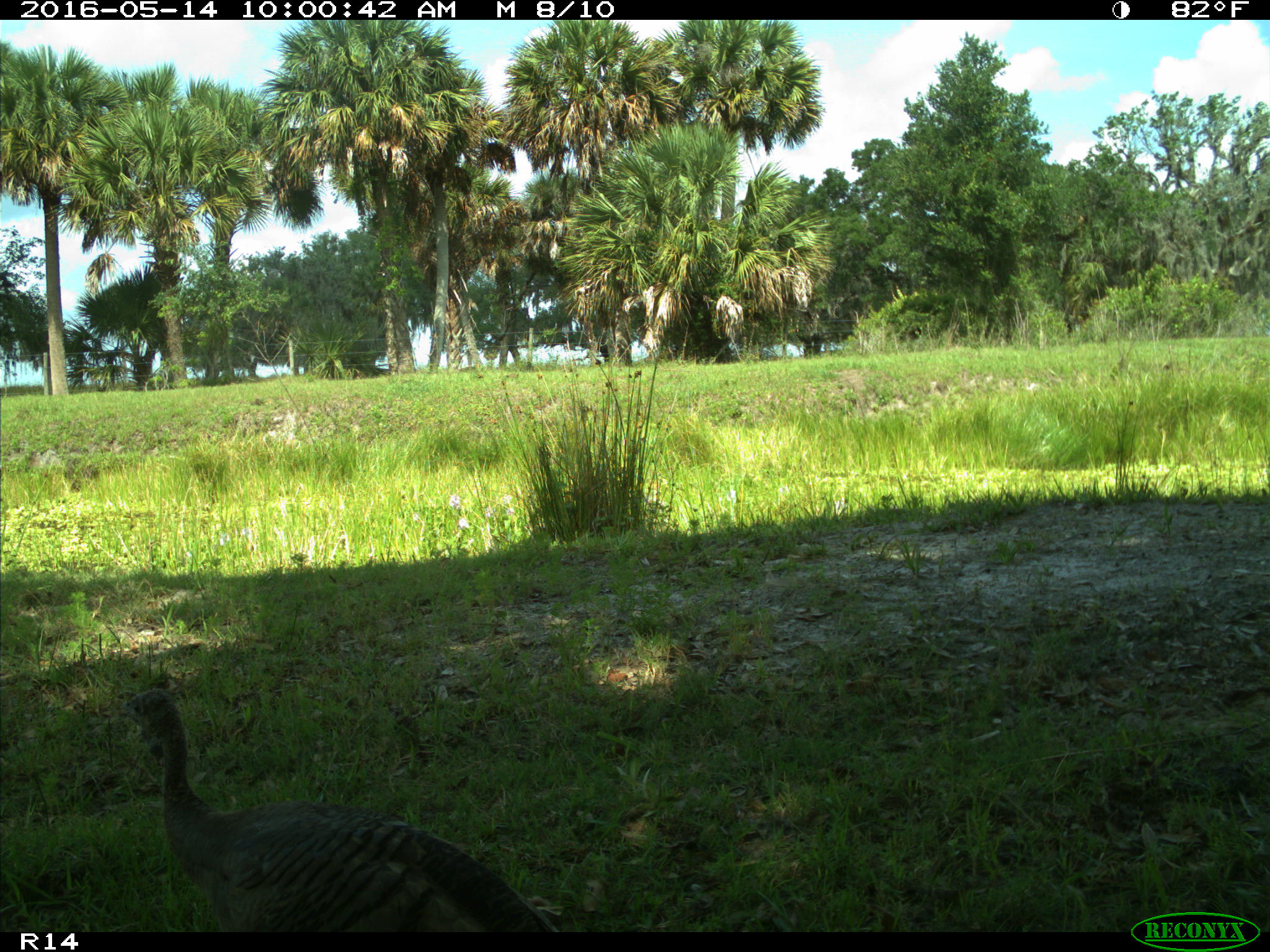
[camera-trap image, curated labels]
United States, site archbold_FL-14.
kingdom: Animalia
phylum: Chordata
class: Aves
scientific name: Aves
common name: birds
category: unidentified bird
Unidentified bird (birds) (Aves).